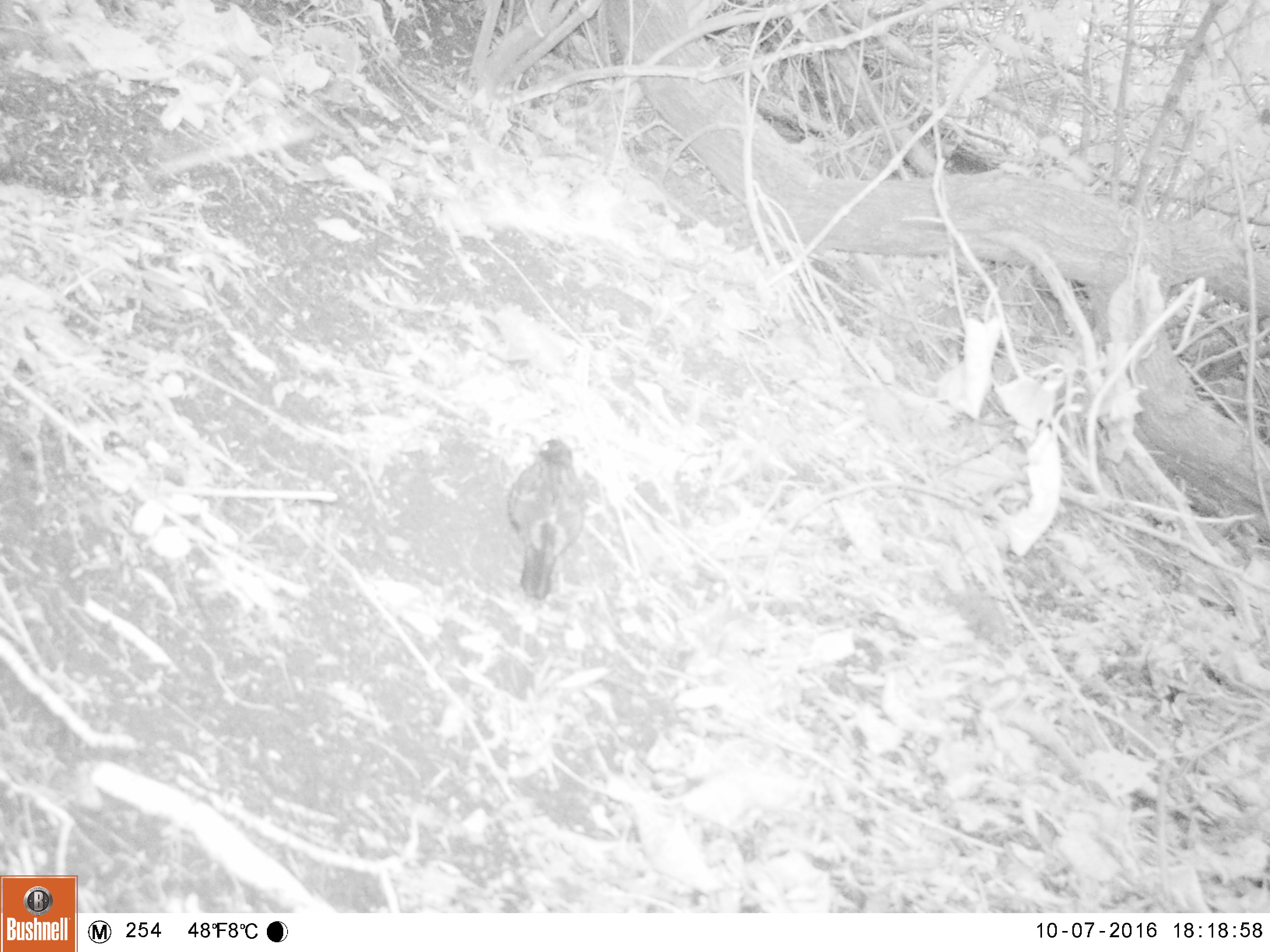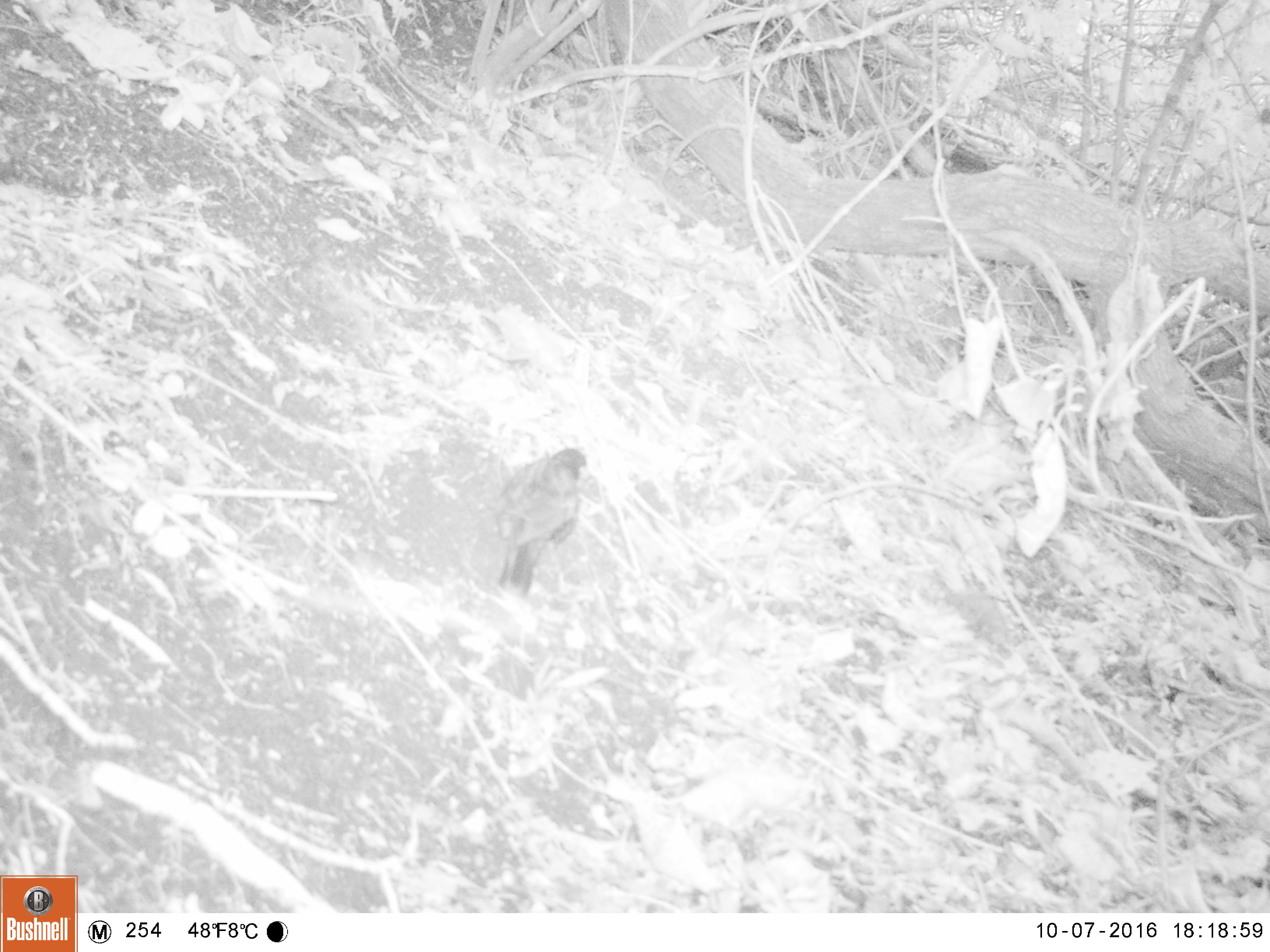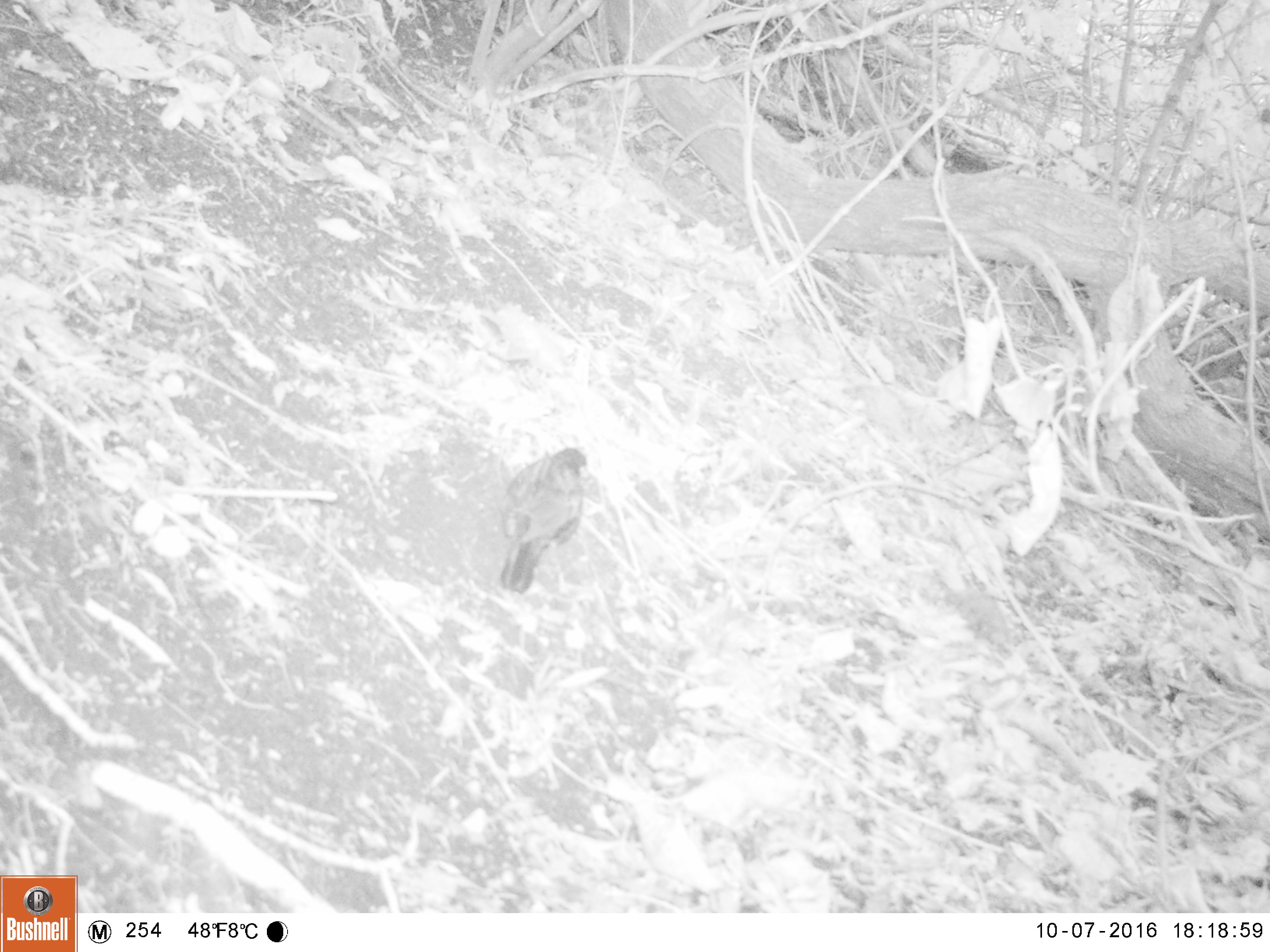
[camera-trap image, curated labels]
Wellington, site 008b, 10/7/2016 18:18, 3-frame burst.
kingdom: Animalia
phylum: Chordata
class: Aves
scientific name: Aves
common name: bird